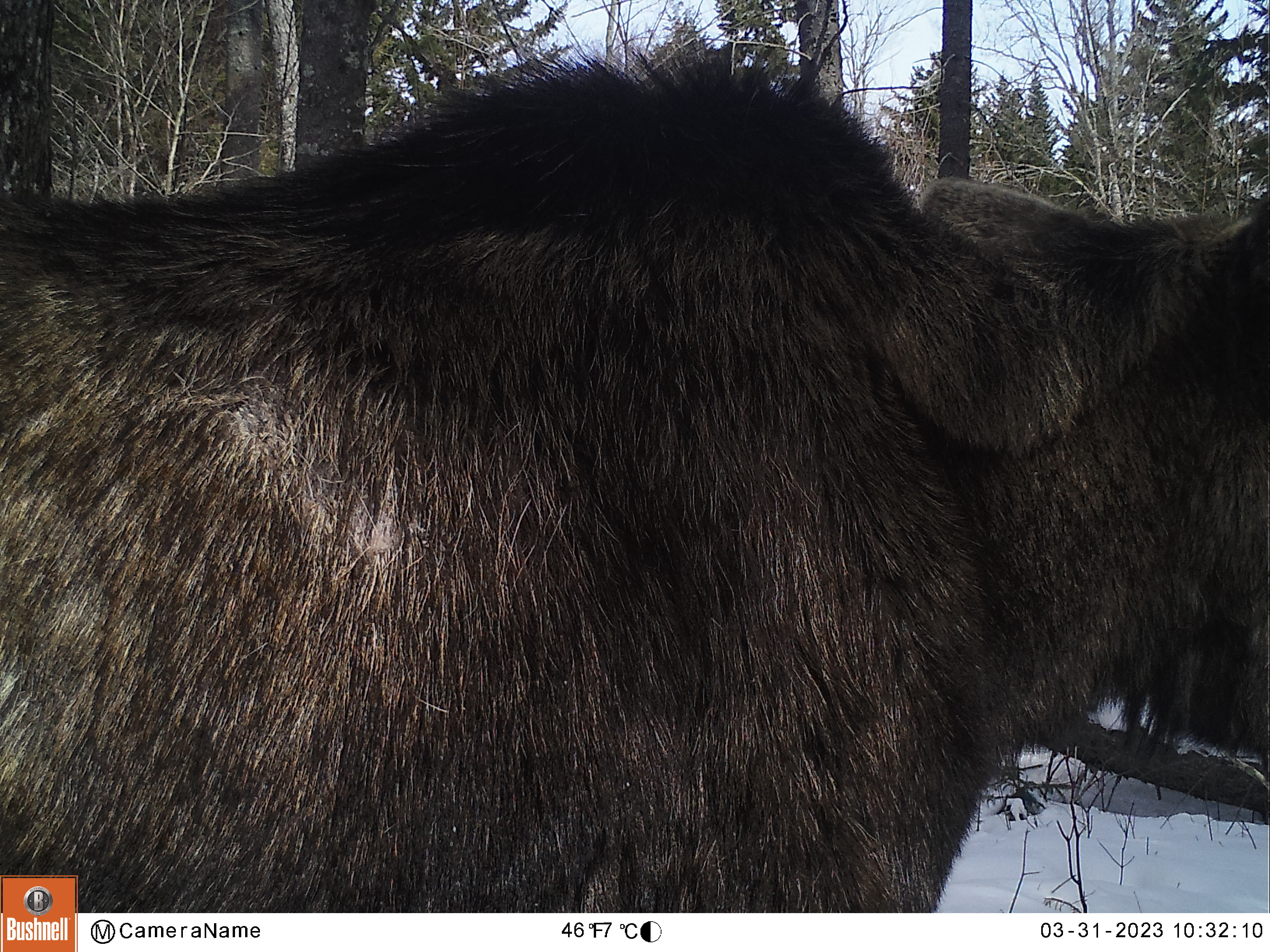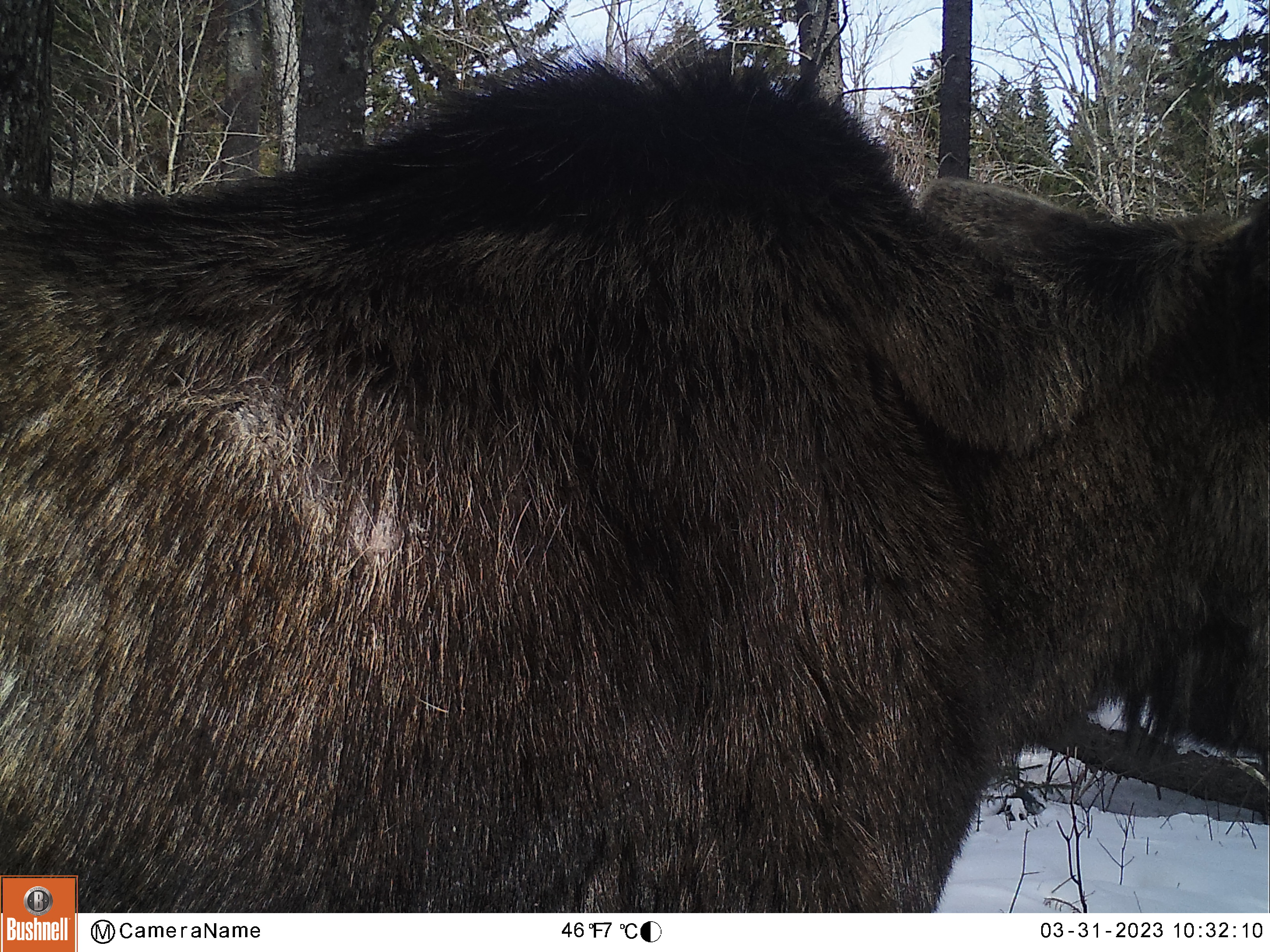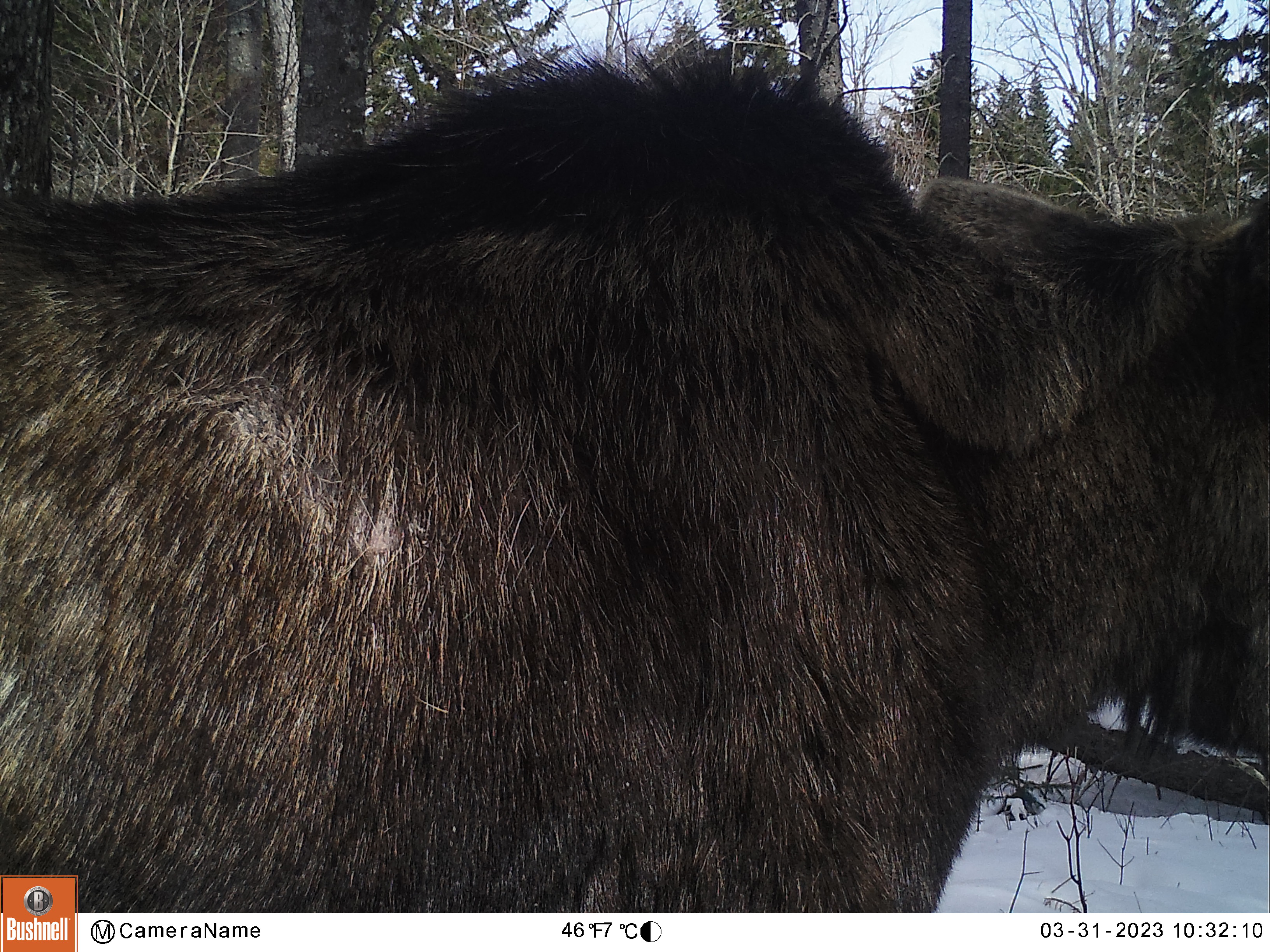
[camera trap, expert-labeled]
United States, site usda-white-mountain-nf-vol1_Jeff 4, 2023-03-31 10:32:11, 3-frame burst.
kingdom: Animalia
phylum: Chordata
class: Mammalia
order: Artiodactyla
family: Cervidae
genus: Alces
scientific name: Alces alces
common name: moose